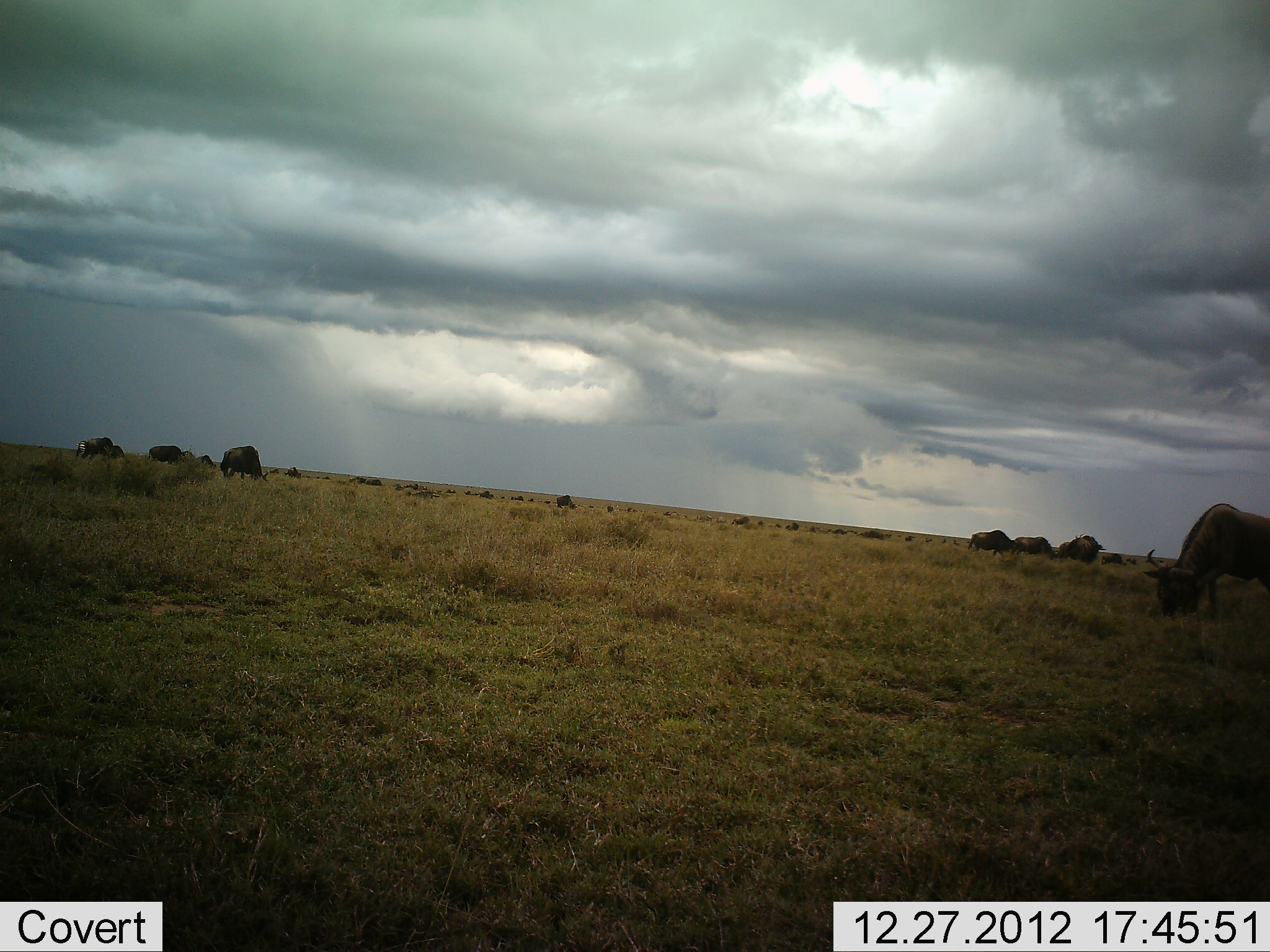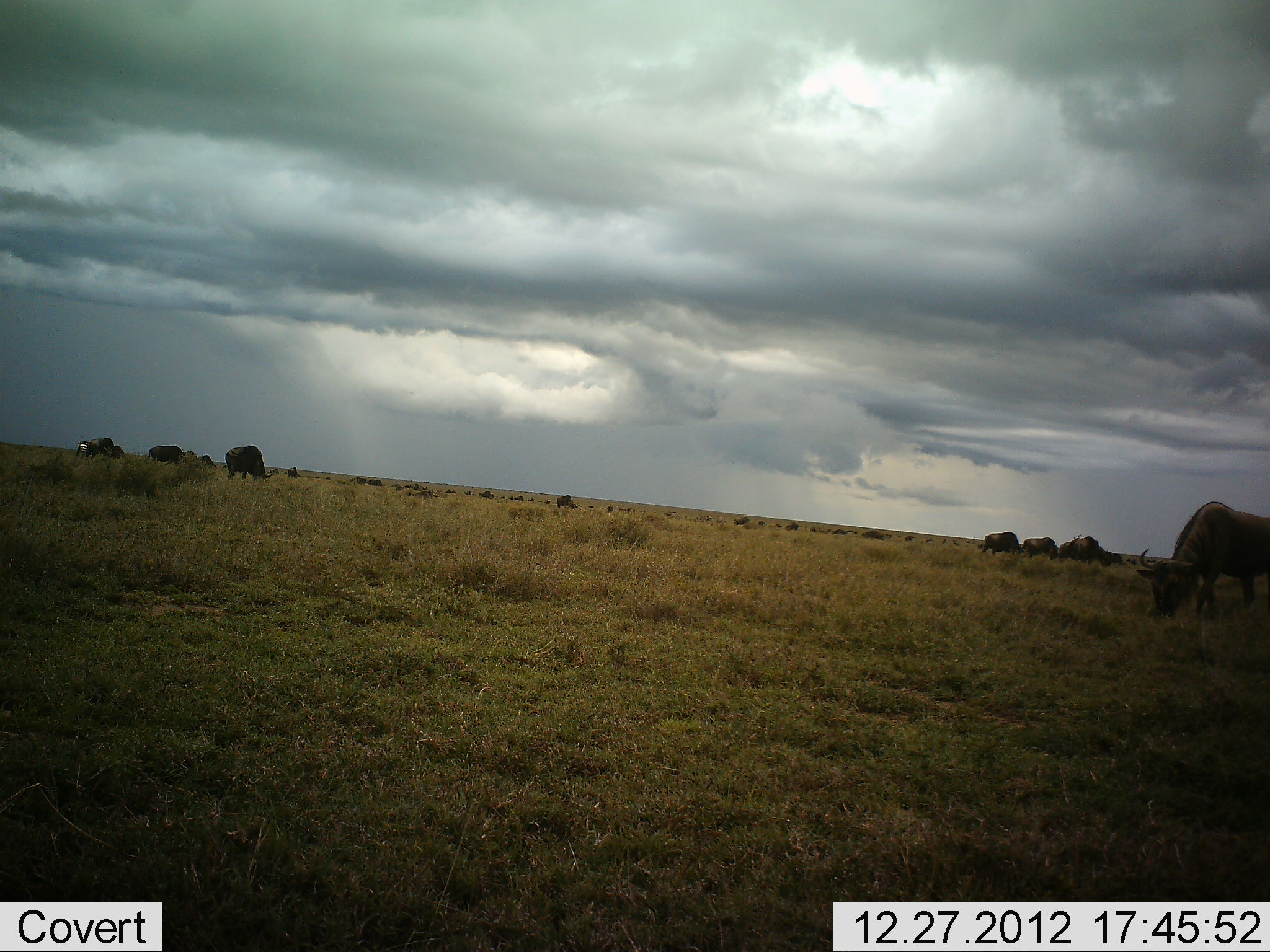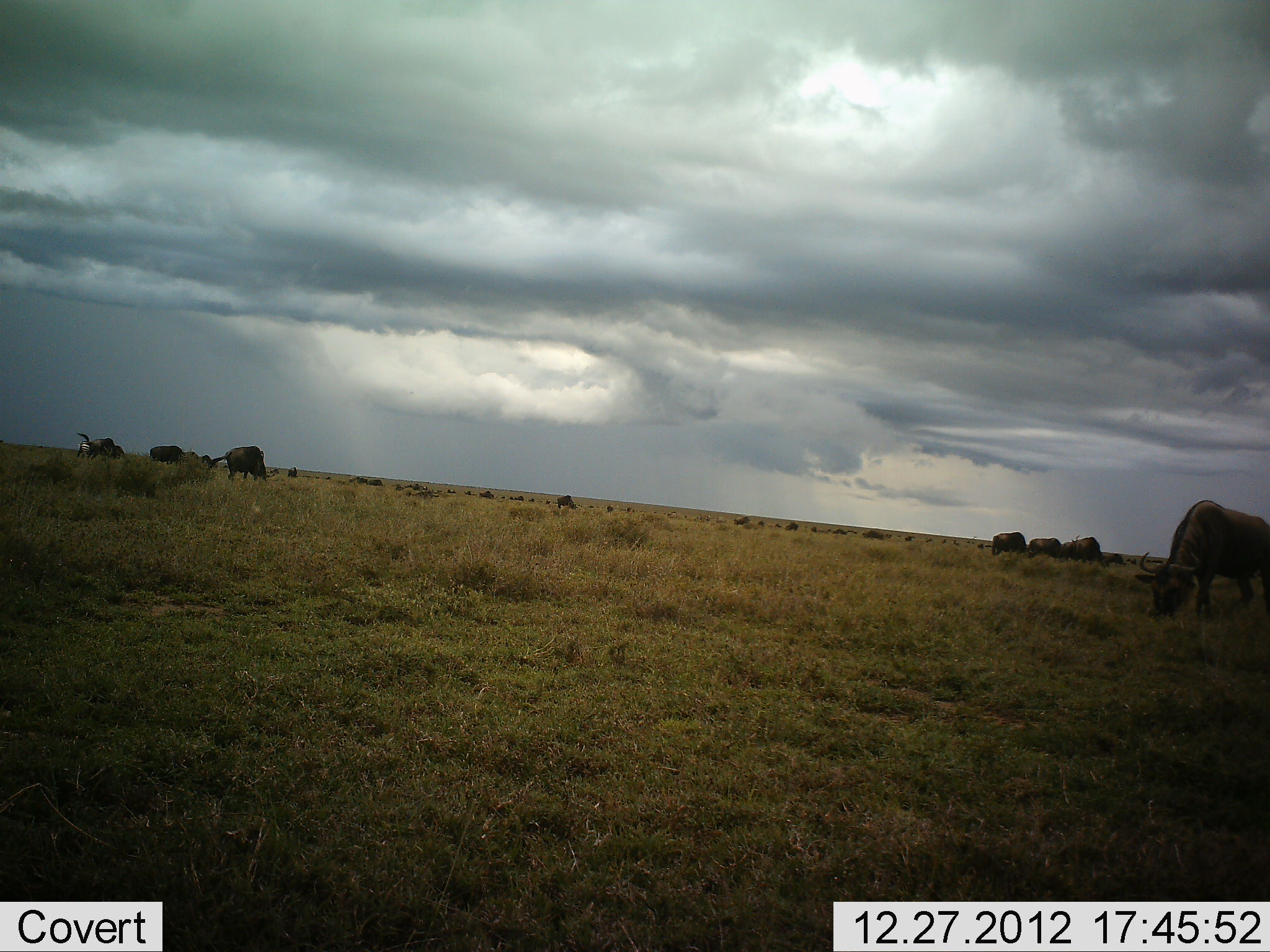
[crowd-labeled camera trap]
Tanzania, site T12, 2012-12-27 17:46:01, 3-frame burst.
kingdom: Animalia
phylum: Chordata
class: Mammalia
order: Artiodactyla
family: Bovidae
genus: Connochaetes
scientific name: Connochaetes taurinus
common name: blue wildebeest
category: wildebeest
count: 11-50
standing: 40%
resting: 10%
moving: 30%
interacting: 0%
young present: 0%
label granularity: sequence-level